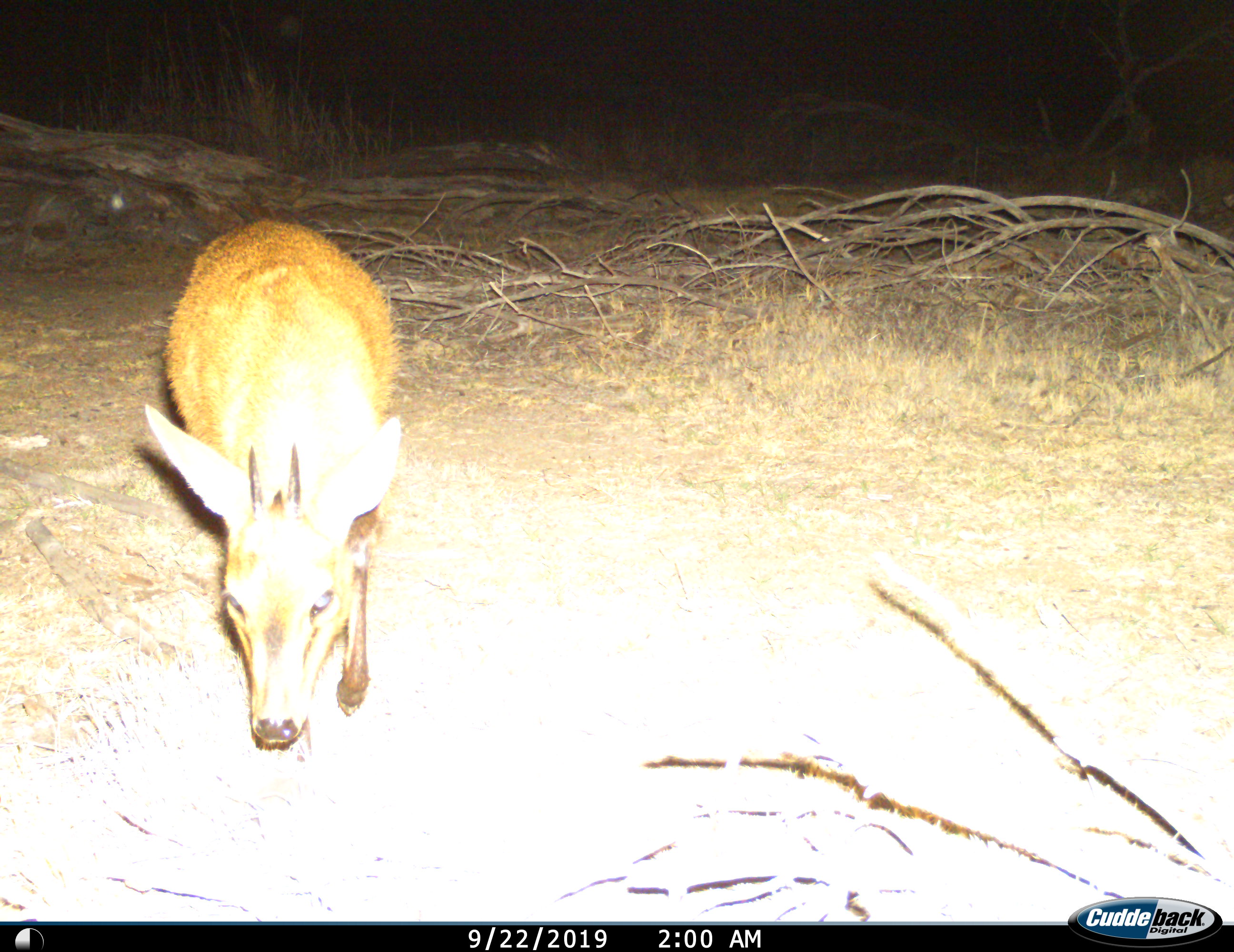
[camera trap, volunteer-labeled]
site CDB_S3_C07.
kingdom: Animalia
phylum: Chordata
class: Mammalia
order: Artiodactyla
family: Bovidae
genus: Sylvicapra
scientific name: Sylvicapra grimmia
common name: common duiker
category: duikercommongrey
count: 1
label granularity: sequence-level